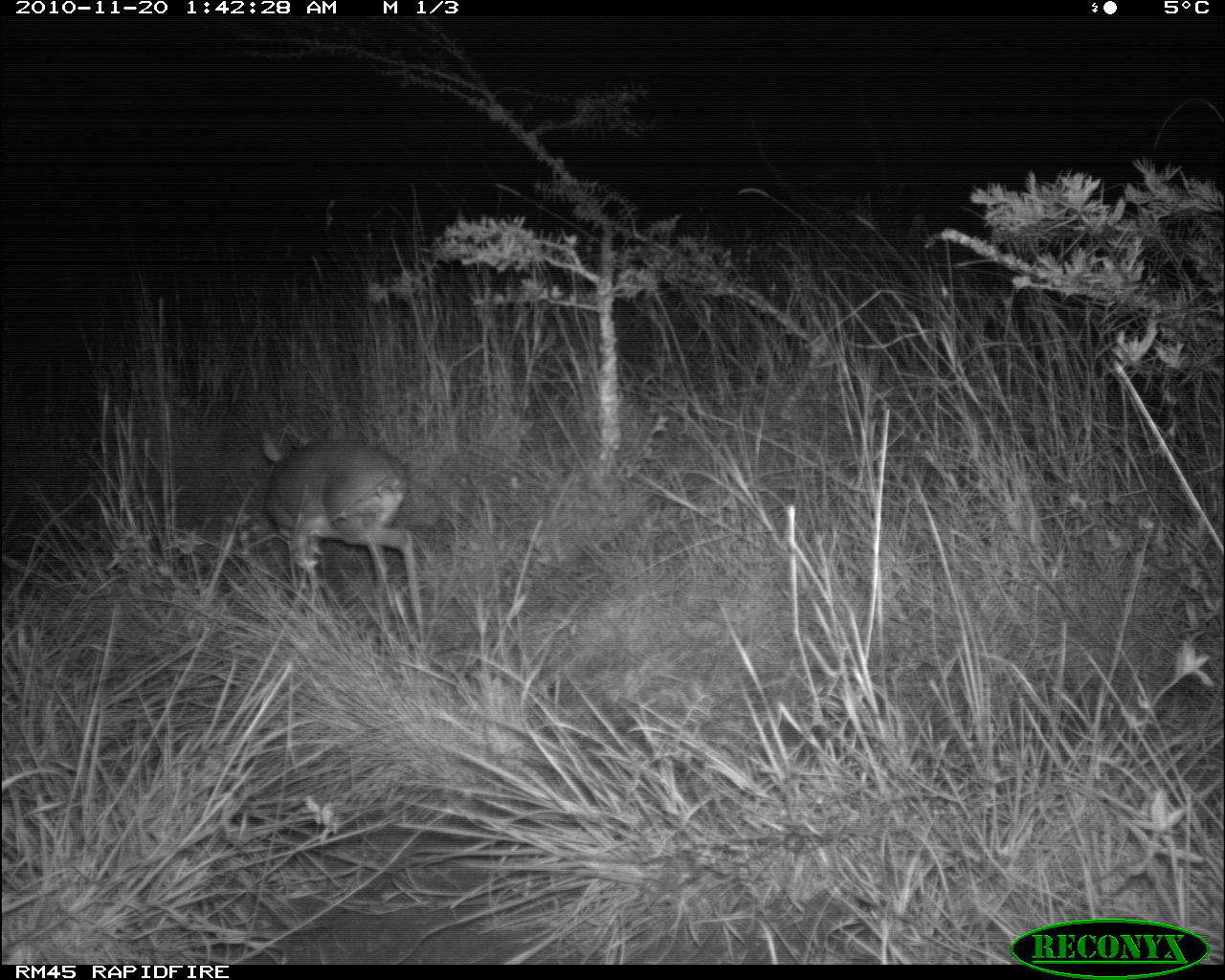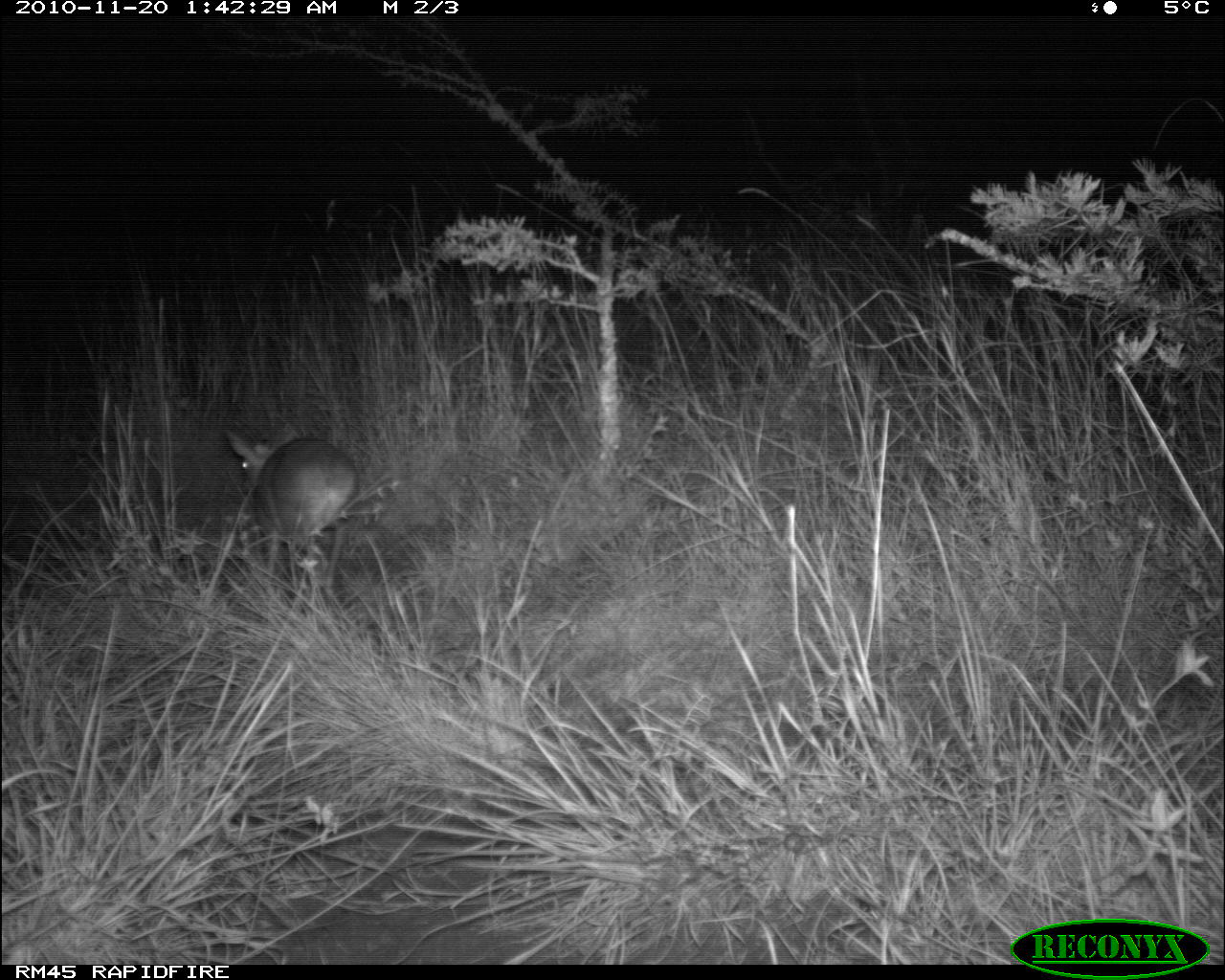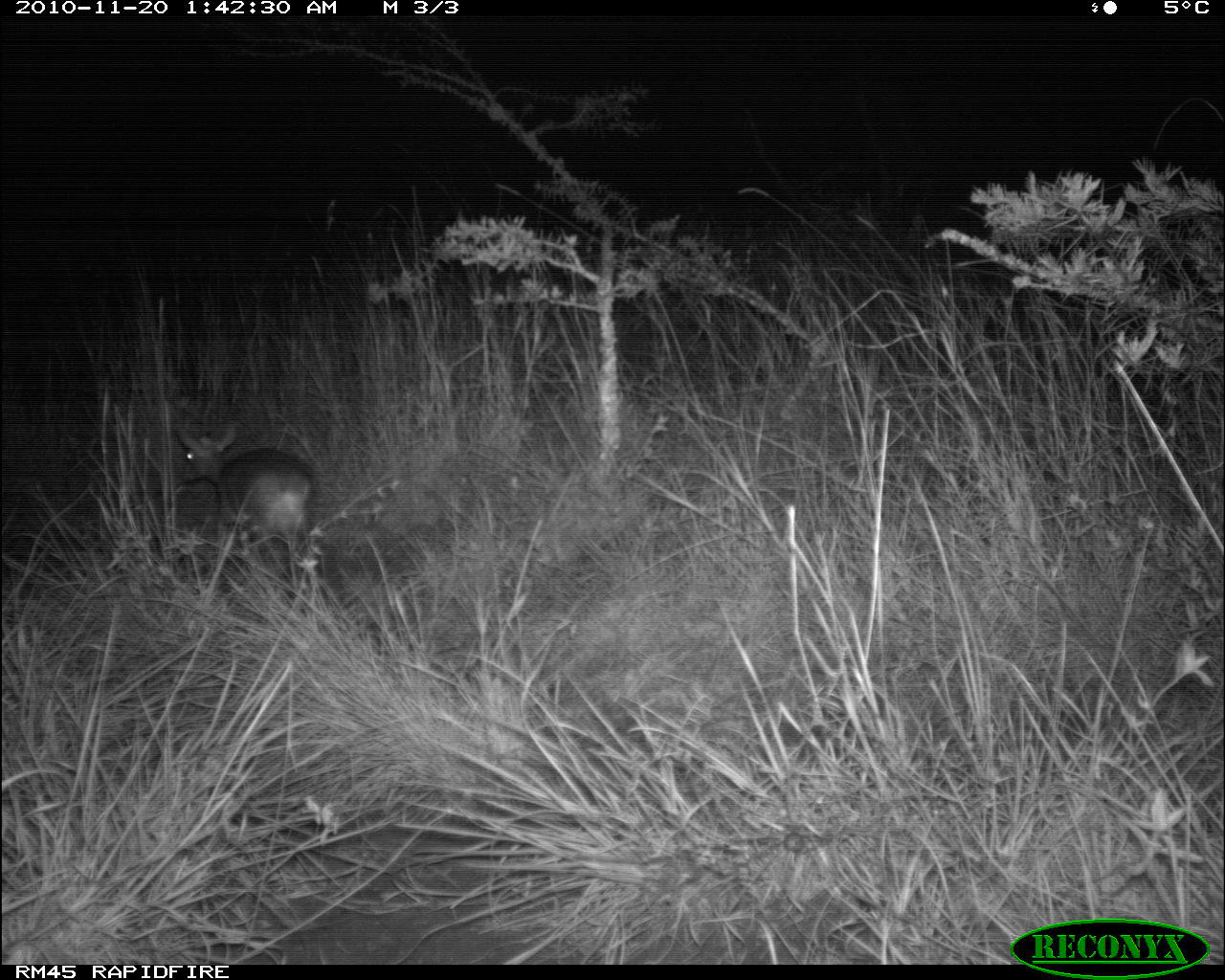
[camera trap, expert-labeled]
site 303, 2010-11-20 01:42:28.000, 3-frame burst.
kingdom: Animalia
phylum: Chordata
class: Mammalia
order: Artiodactyla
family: Bovidae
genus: Madoqua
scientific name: Madoqua guentheri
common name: günther's dik-dik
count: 1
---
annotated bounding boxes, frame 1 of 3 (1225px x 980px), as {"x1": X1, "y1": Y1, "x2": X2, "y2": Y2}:
madoqua guentheri: {"x1": 259, "y1": 428, "x2": 423, "y2": 630}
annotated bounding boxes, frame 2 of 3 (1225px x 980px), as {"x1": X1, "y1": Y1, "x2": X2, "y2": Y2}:
madoqua guentheri: {"x1": 225, "y1": 428, "x2": 357, "y2": 588}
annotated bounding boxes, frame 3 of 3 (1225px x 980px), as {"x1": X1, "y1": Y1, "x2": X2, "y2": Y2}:
madoqua guentheri: {"x1": 173, "y1": 422, "x2": 317, "y2": 595}